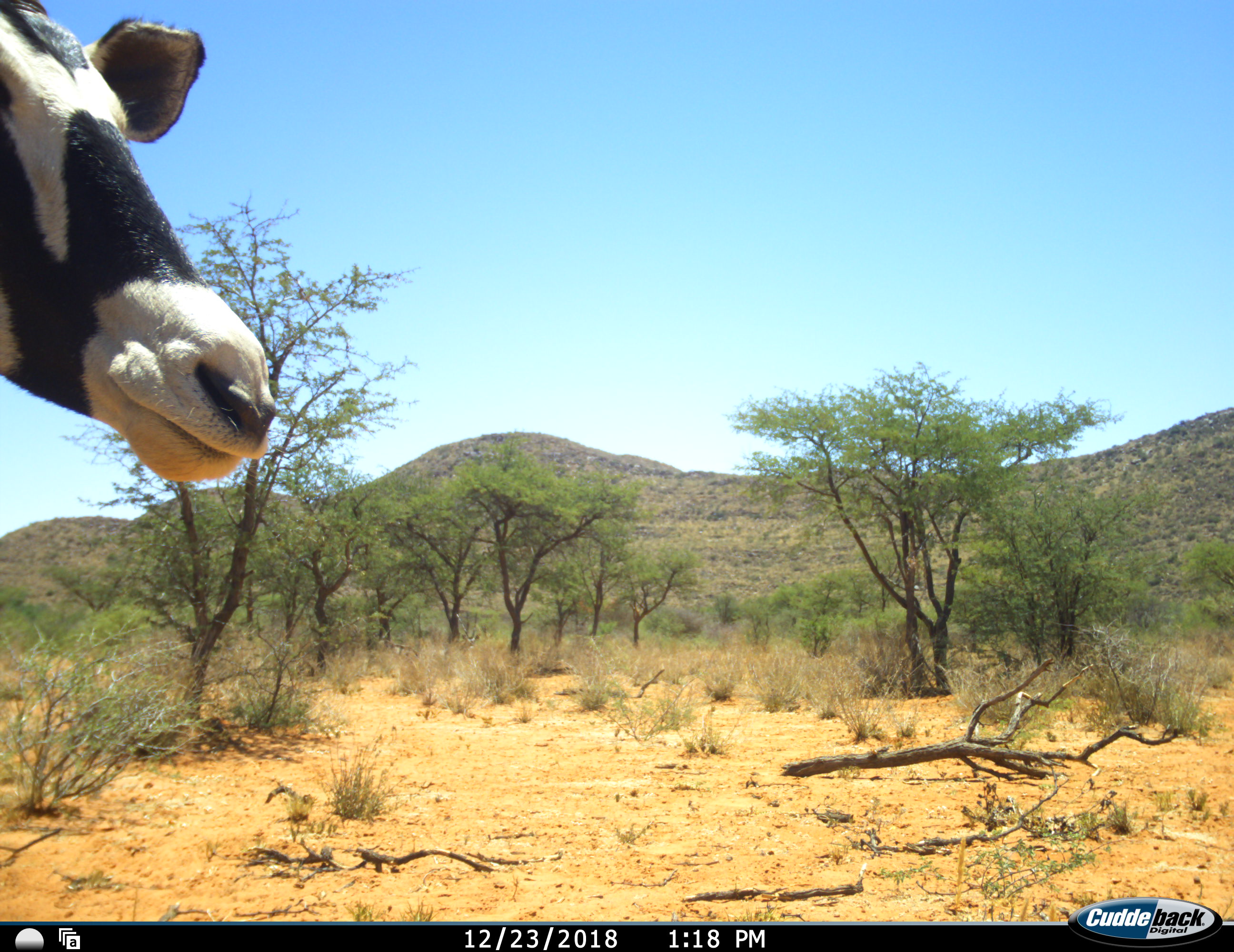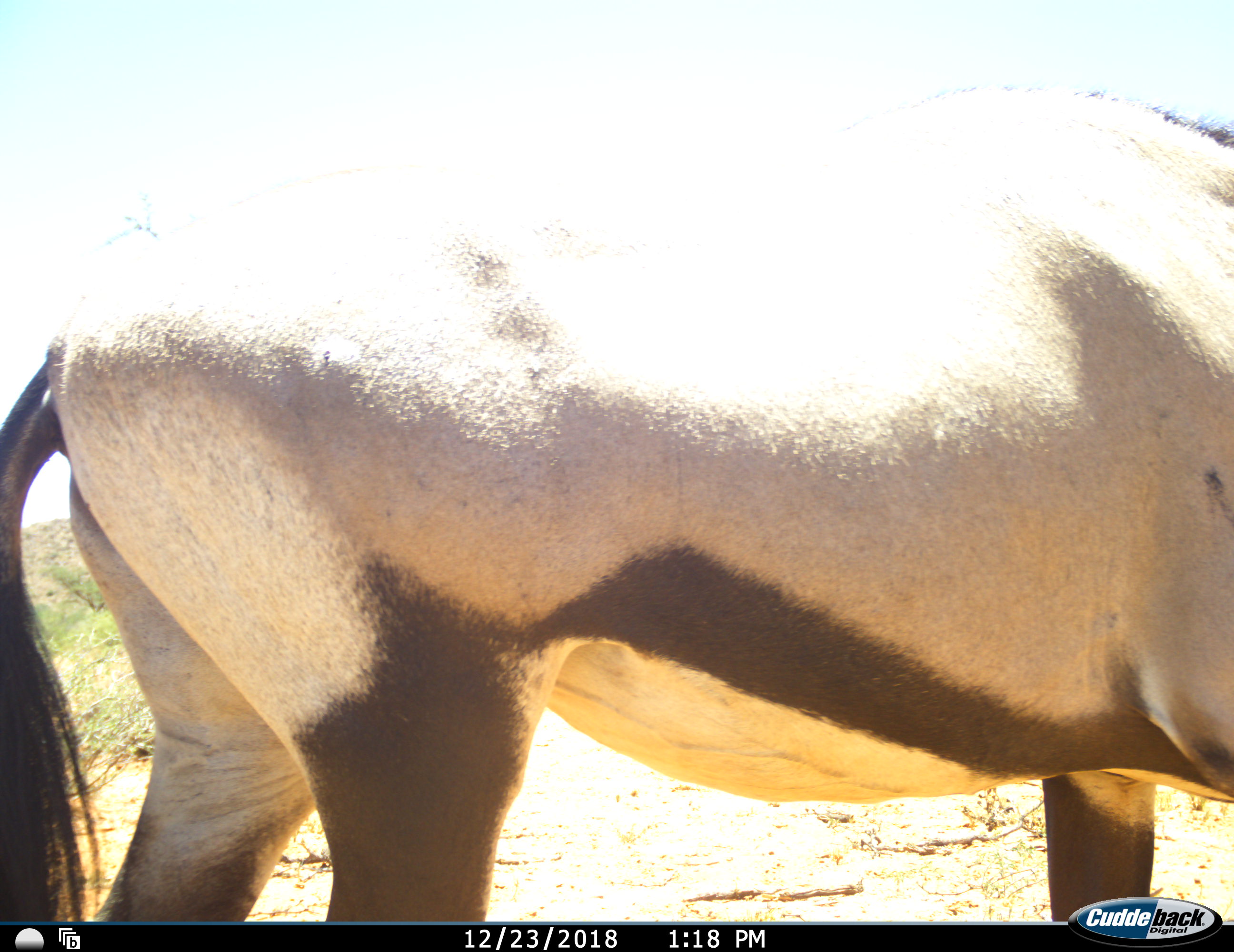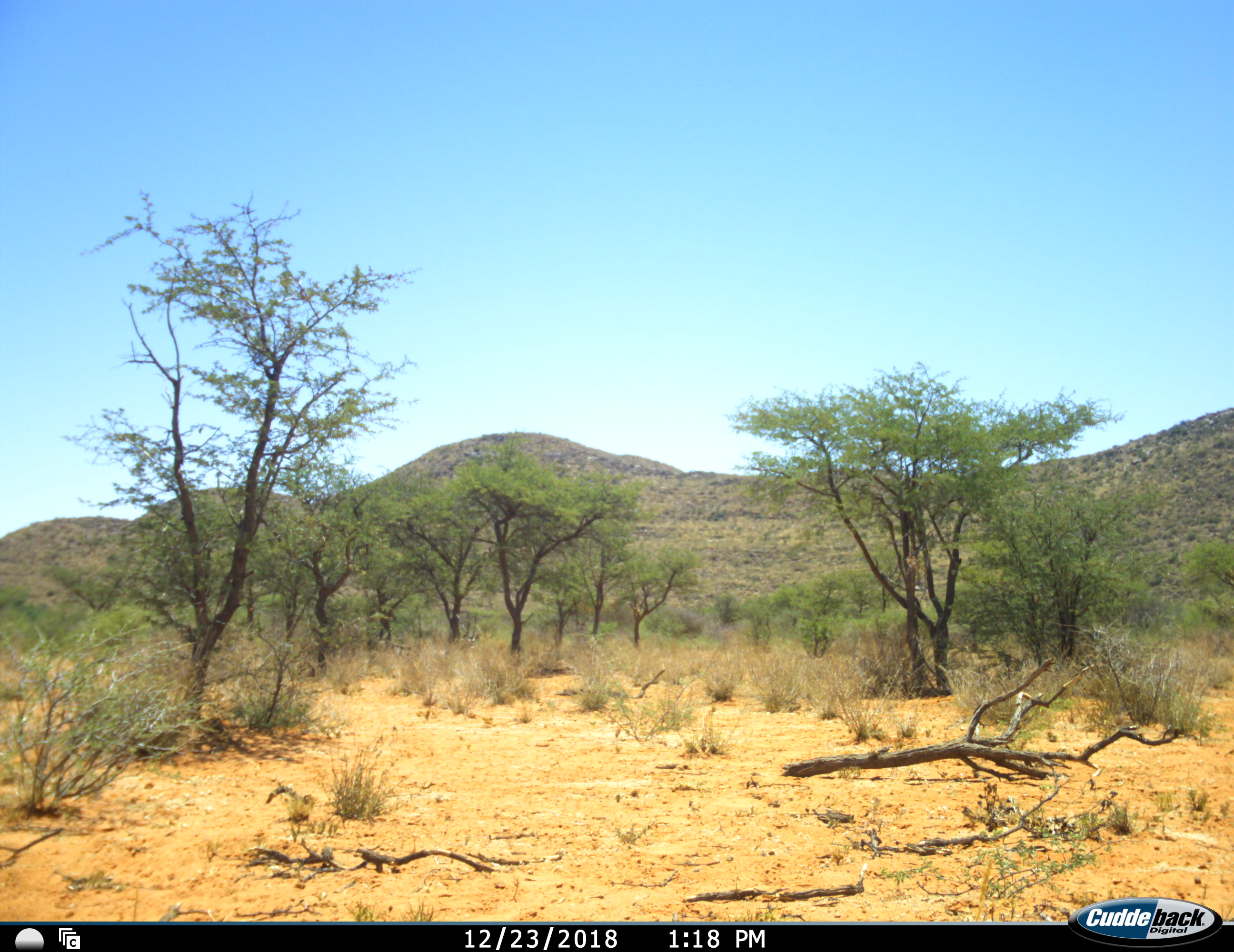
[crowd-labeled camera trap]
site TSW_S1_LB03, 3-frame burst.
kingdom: Animalia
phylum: Chordata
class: Mammalia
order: Artiodactyla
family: Bovidae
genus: Oryx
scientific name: Oryx gazella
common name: gemsbok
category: oryx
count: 1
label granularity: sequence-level